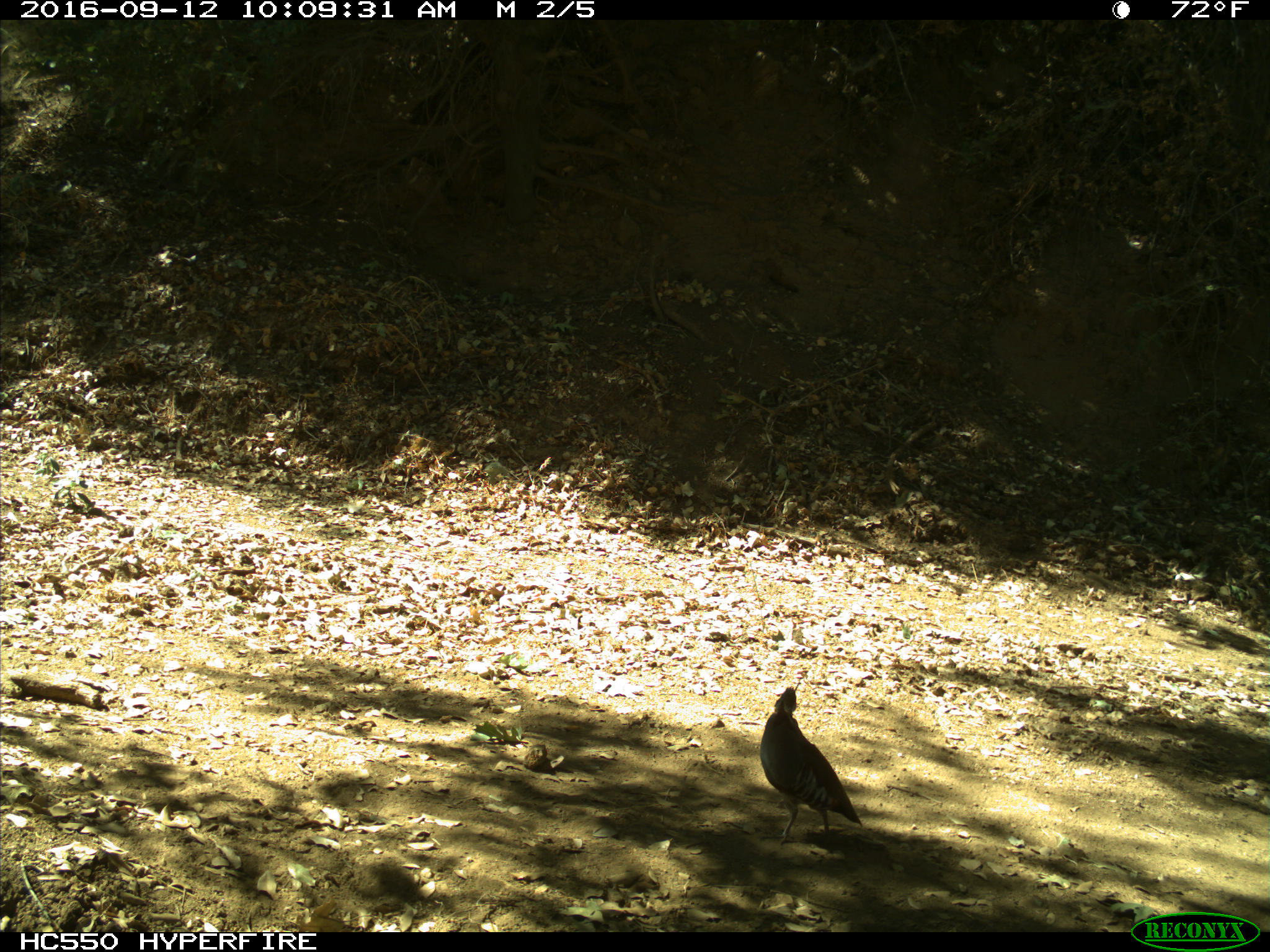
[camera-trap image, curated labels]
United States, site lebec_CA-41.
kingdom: Animalia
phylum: Chordata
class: Aves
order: Galliformes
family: Odontophoridae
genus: Callipepla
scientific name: Callipepla californica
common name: california quail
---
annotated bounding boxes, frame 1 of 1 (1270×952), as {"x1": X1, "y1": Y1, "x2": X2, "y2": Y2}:
animal: {"x1": 760, "y1": 687, "x2": 865, "y2": 845}